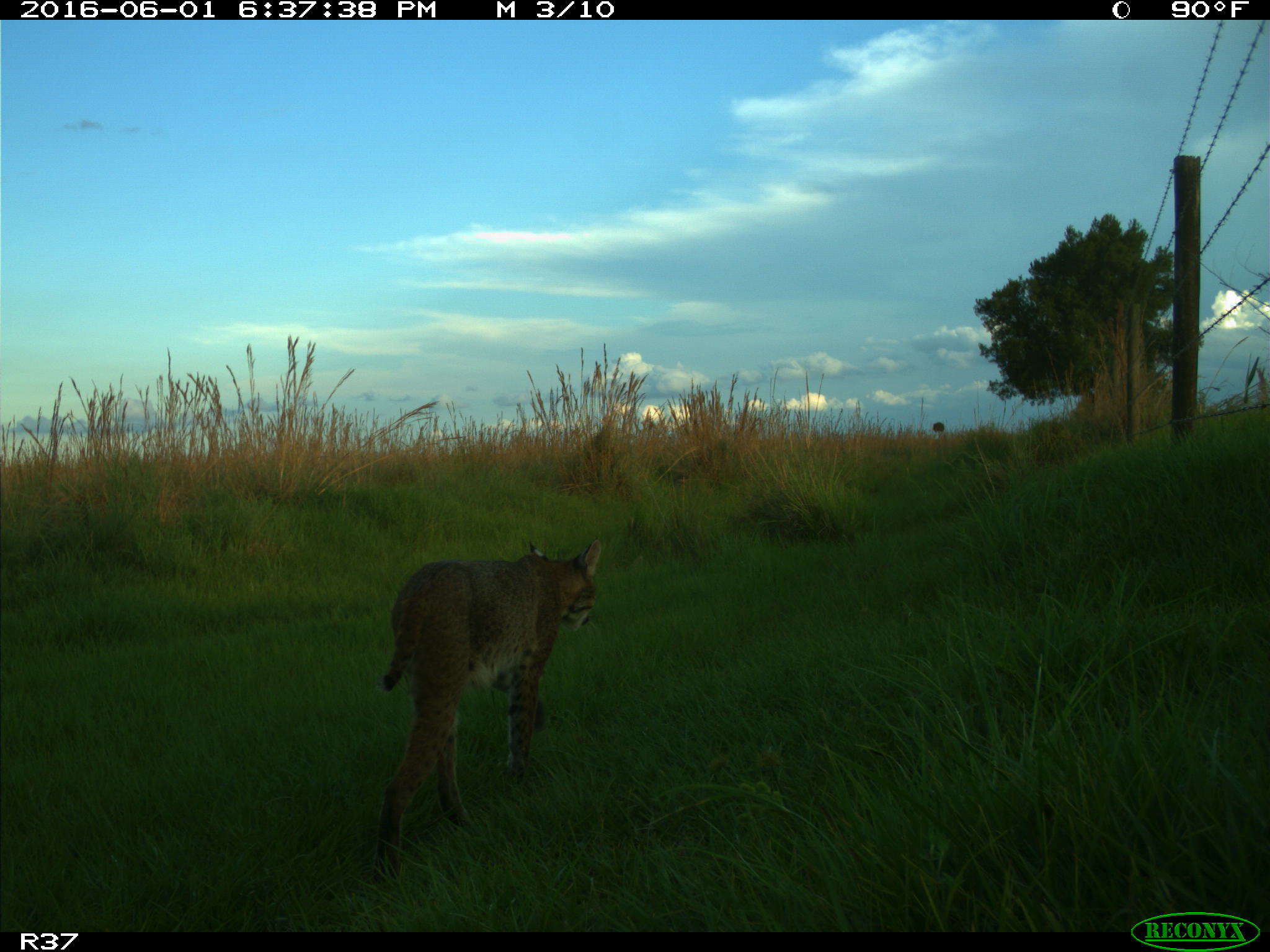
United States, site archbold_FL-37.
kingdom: Animalia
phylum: Chordata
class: Mammalia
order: Carnivora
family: Felidae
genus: Lynx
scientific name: Lynx rufus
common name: bobcat